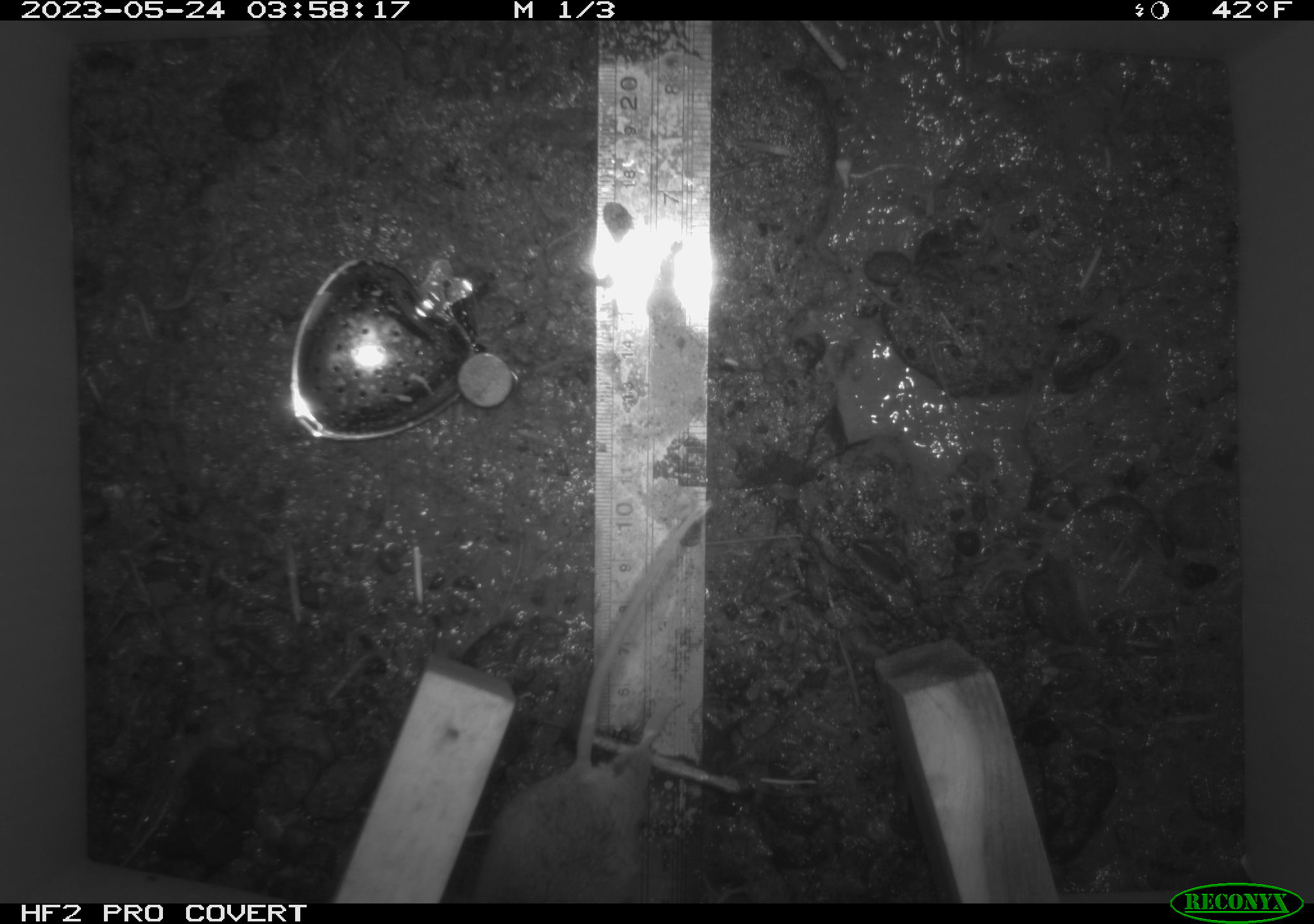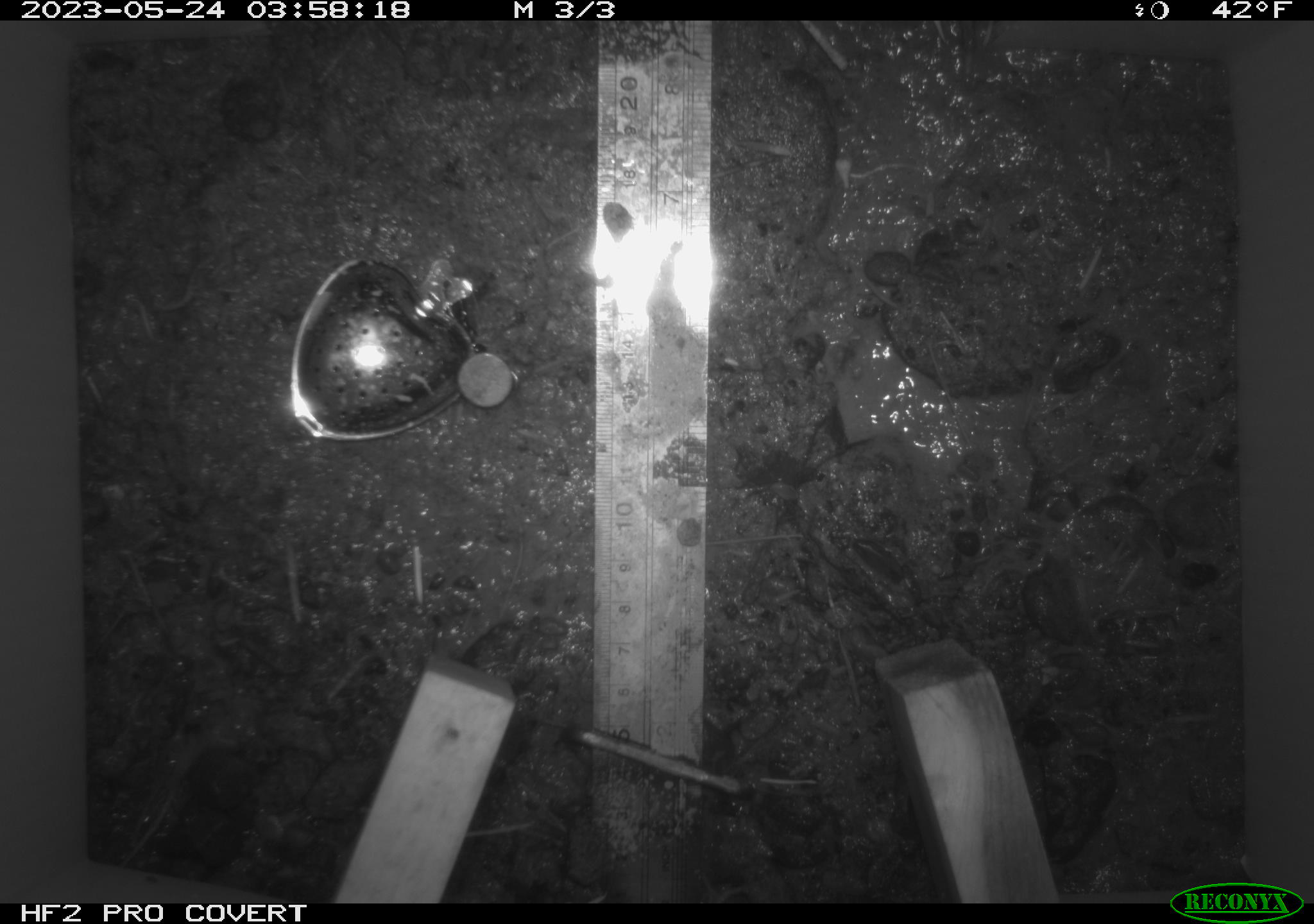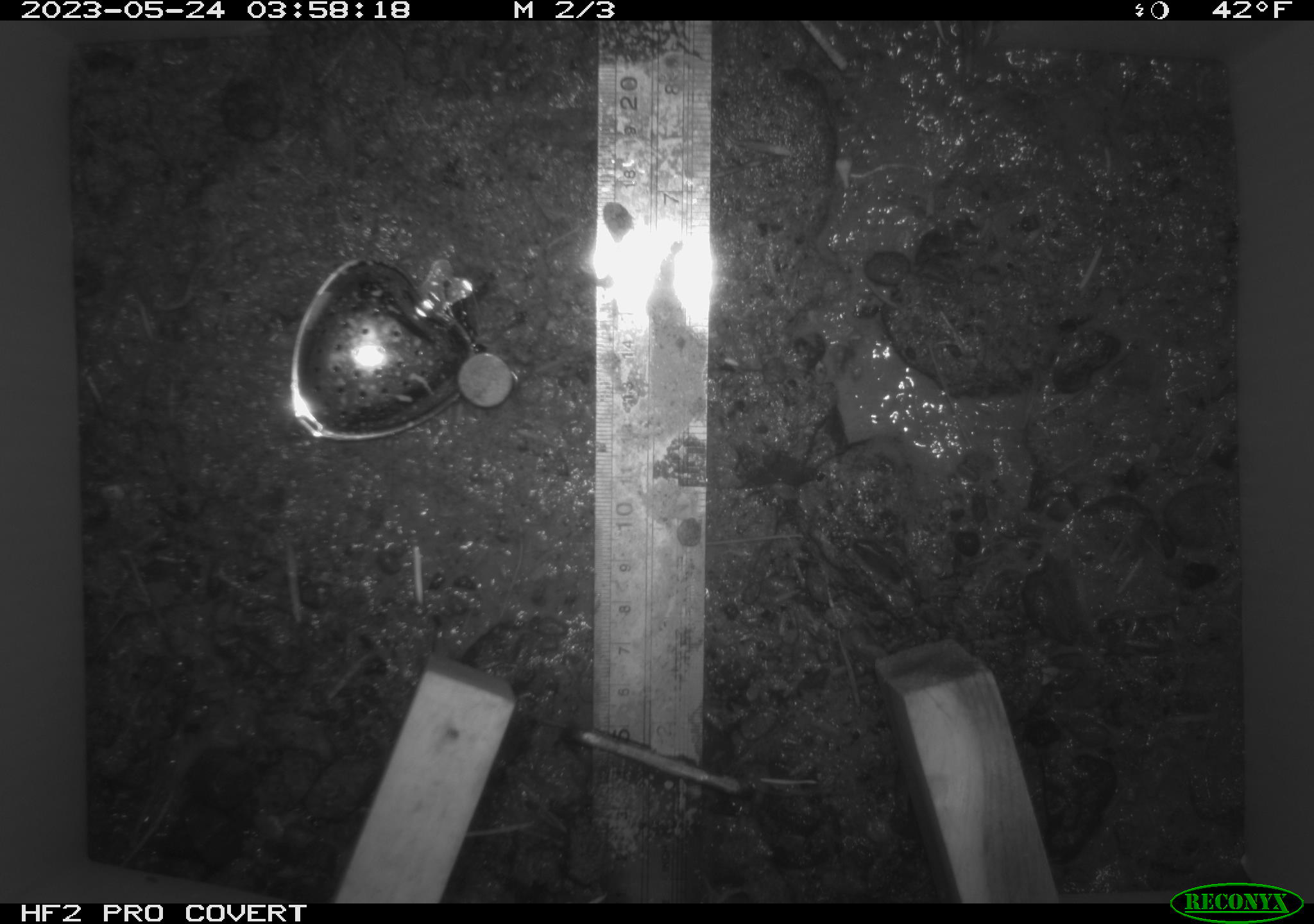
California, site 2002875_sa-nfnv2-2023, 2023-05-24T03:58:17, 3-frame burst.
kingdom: Animalia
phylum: Chordata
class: Mammalia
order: Rodentia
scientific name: Rodentia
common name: mouse species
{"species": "mouse species (Rodentia)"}